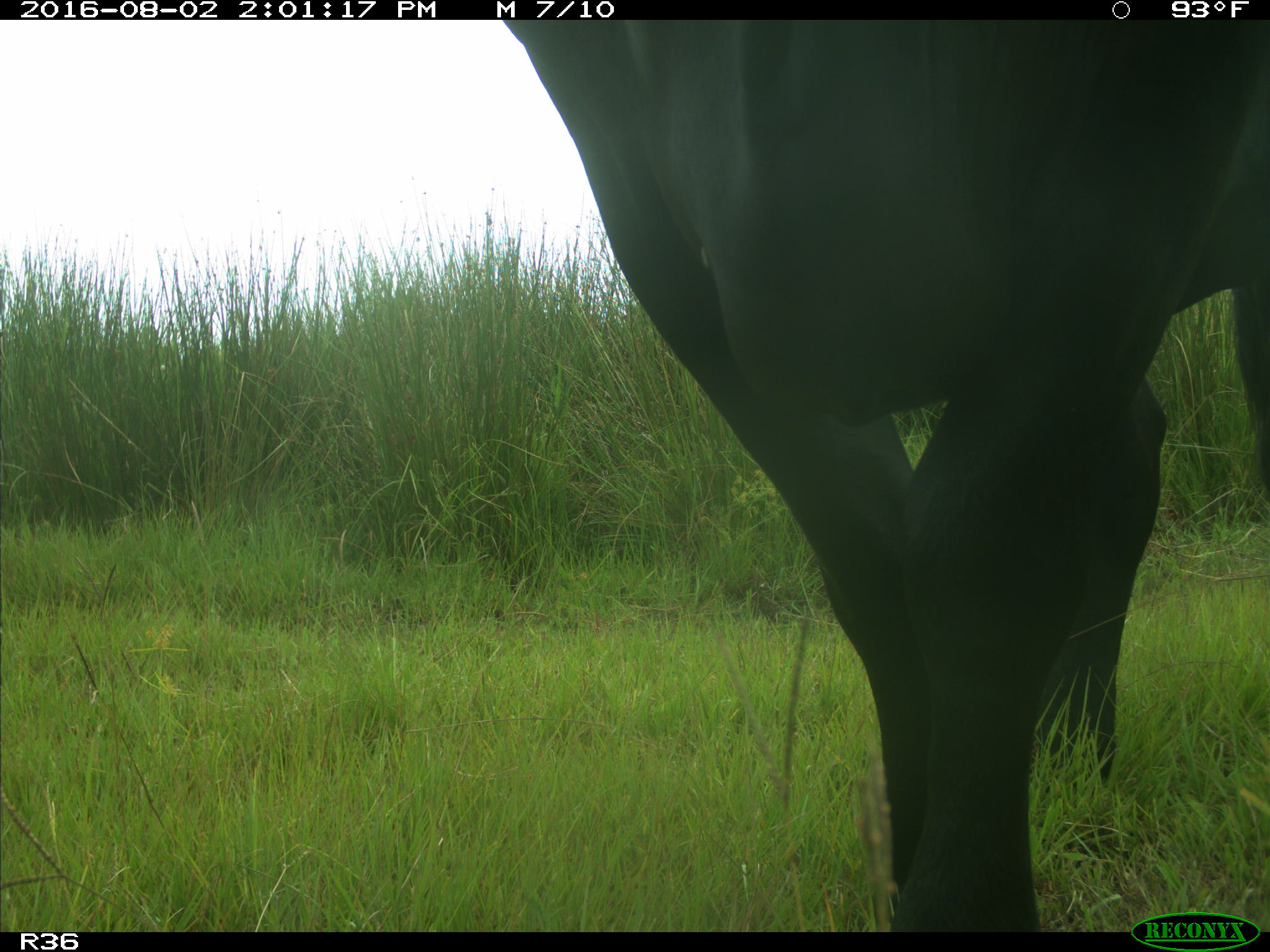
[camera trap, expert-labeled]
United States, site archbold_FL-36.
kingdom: Animalia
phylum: Chordata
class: Mammalia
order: Artiodactyla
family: Bovidae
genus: Bos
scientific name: Bos taurus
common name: domestic cow